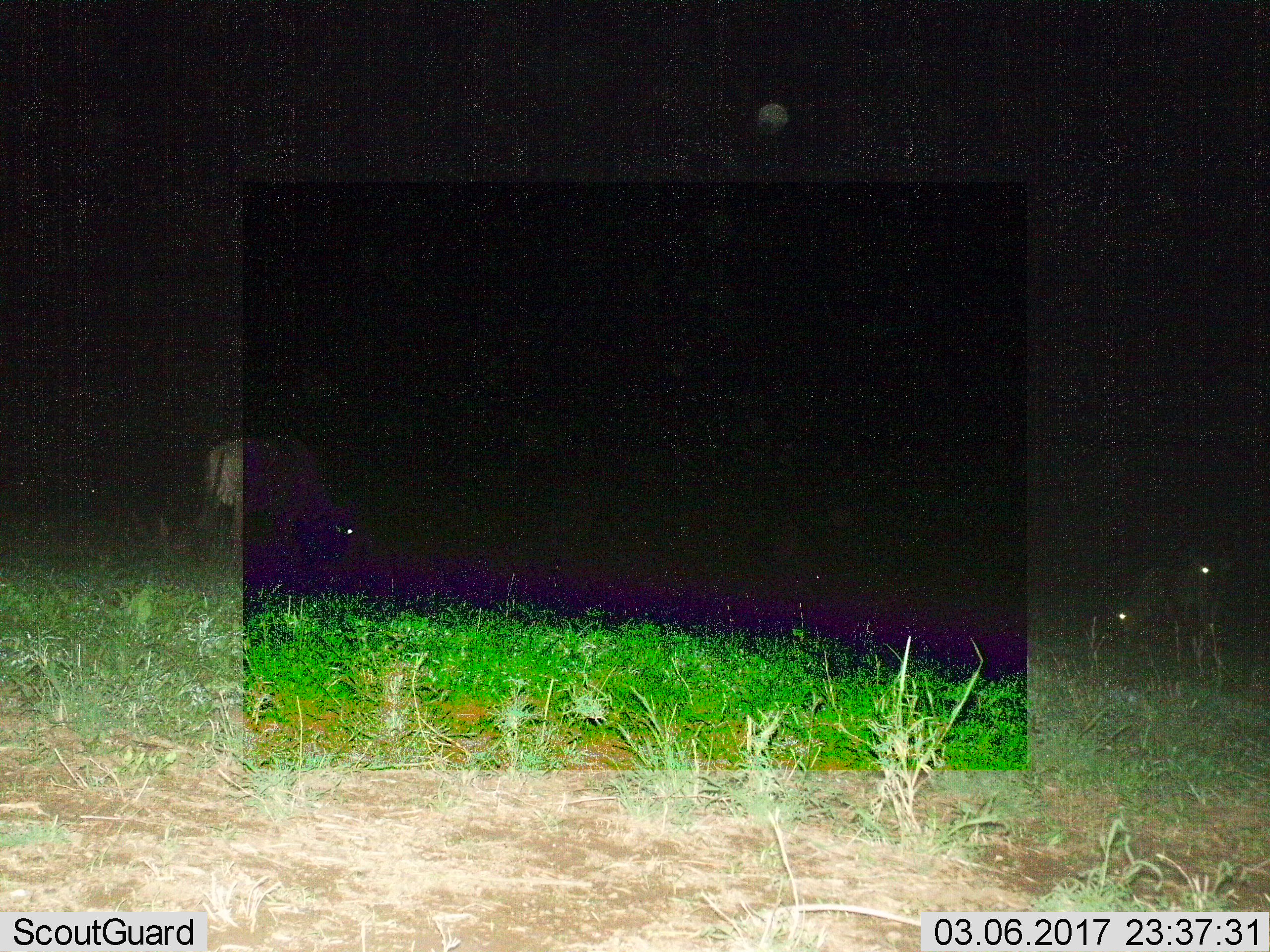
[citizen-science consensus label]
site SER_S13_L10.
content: unidentified animal